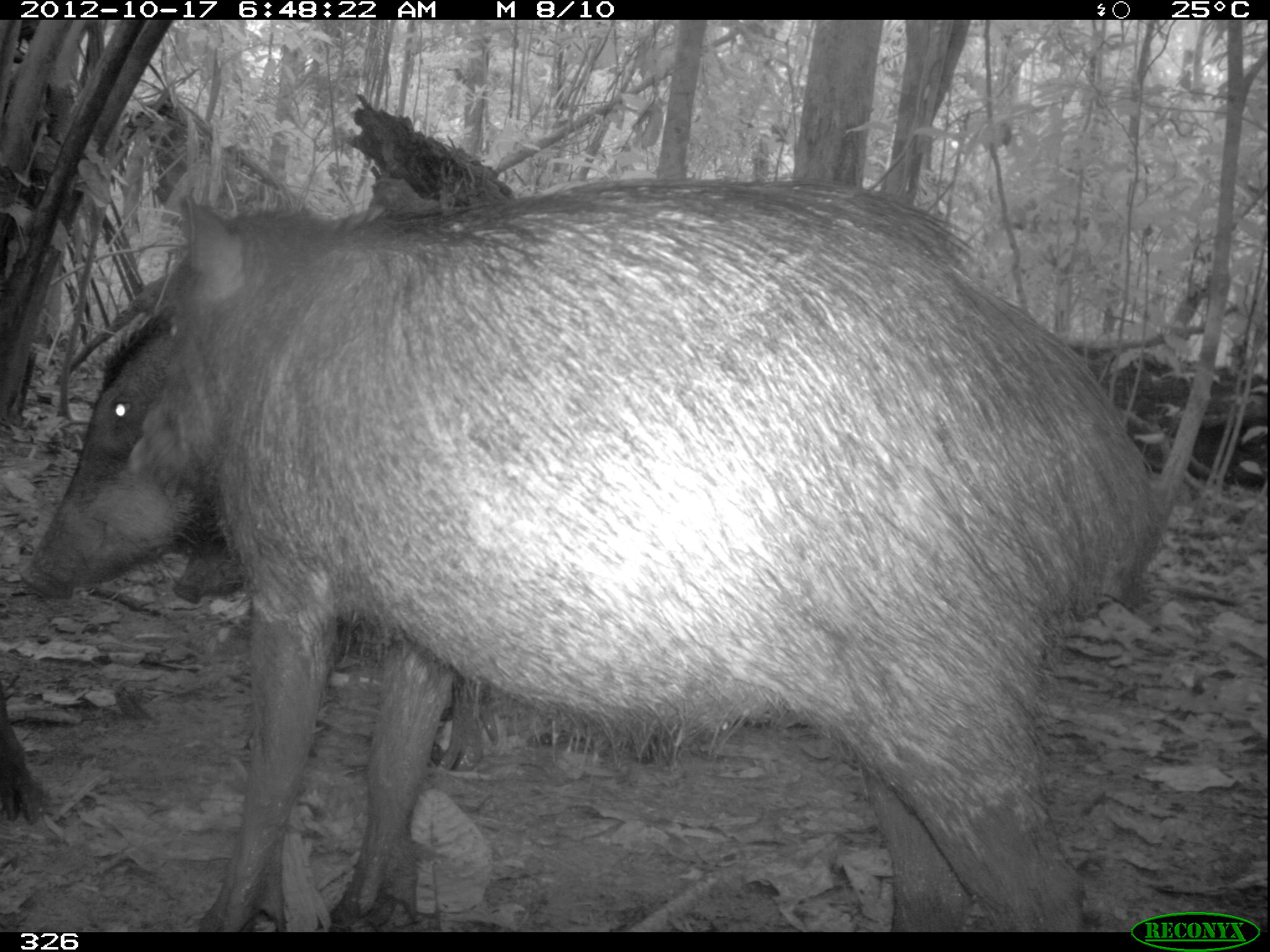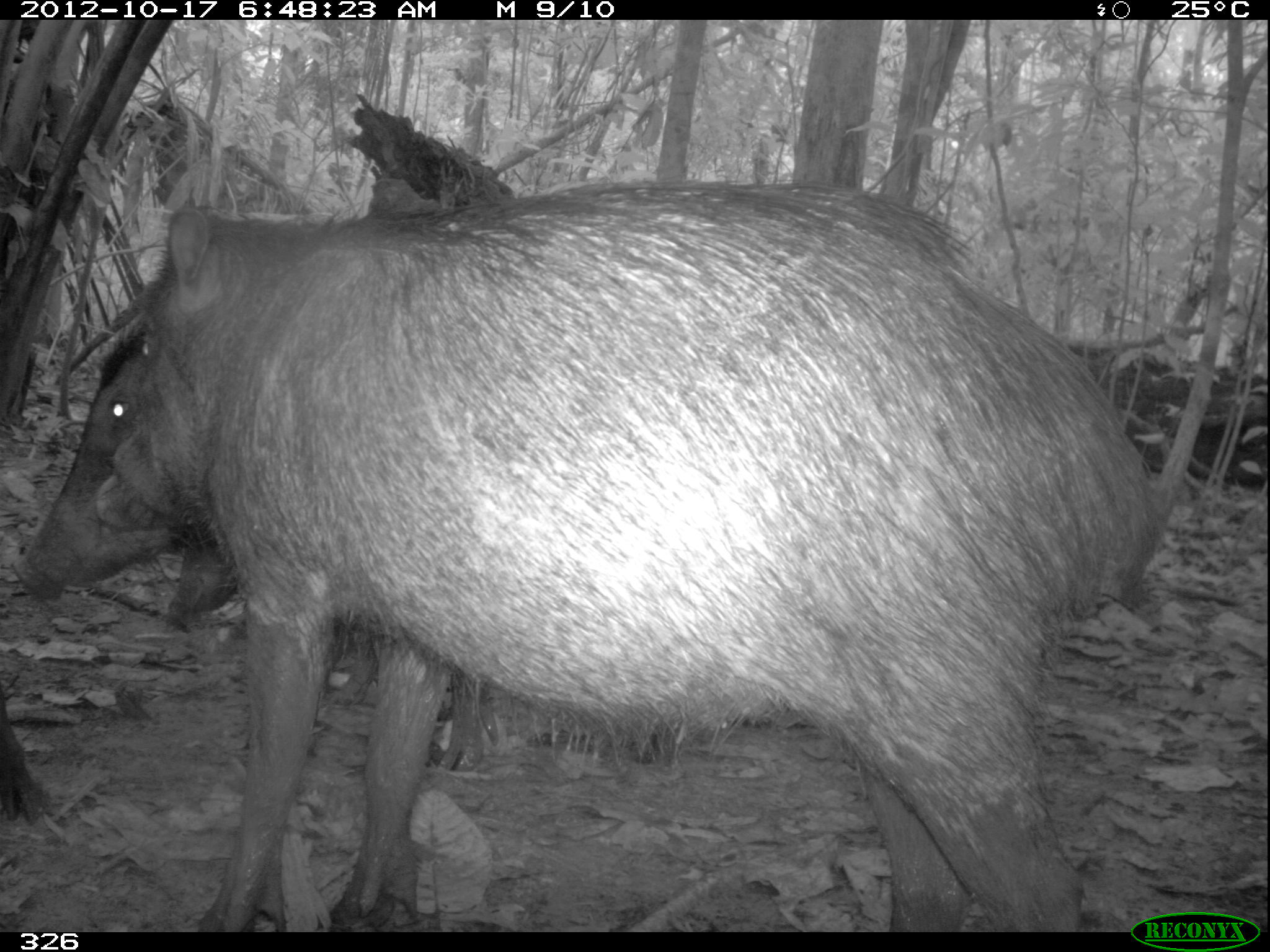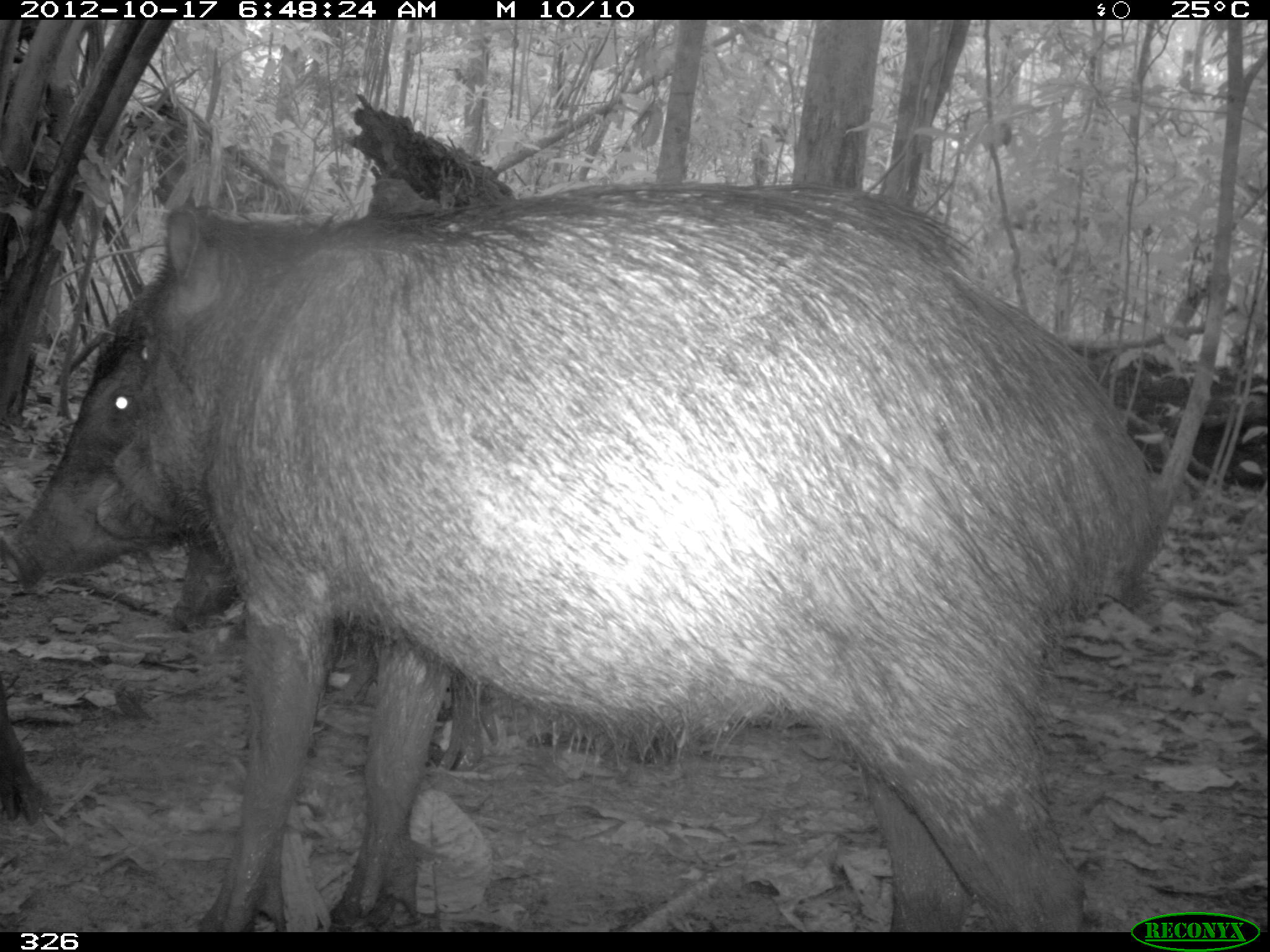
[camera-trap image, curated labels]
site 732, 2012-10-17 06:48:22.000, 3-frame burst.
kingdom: Animalia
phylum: Chordata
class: Mammalia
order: Artiodactyla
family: Tayassuidae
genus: Tayassu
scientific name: Tayassu pecari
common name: white-lipped peccary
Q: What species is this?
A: Tayassu pecari (white-lipped peccary).